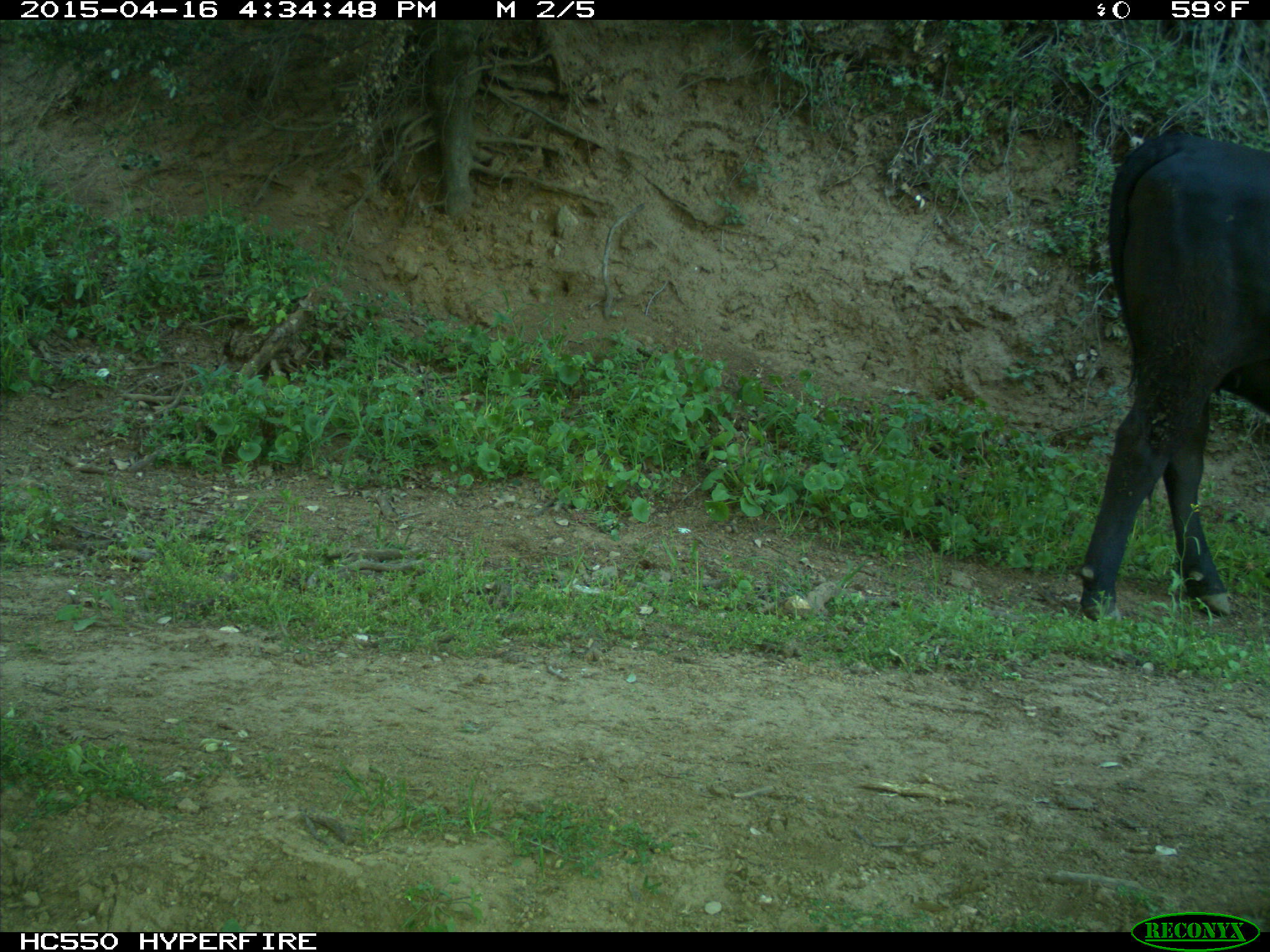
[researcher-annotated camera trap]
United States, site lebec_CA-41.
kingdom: Animalia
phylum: Chordata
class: Mammalia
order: Artiodactyla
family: Bovidae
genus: Bos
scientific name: Bos taurus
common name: domestic cow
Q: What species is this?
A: Bos taurus (domestic cow).